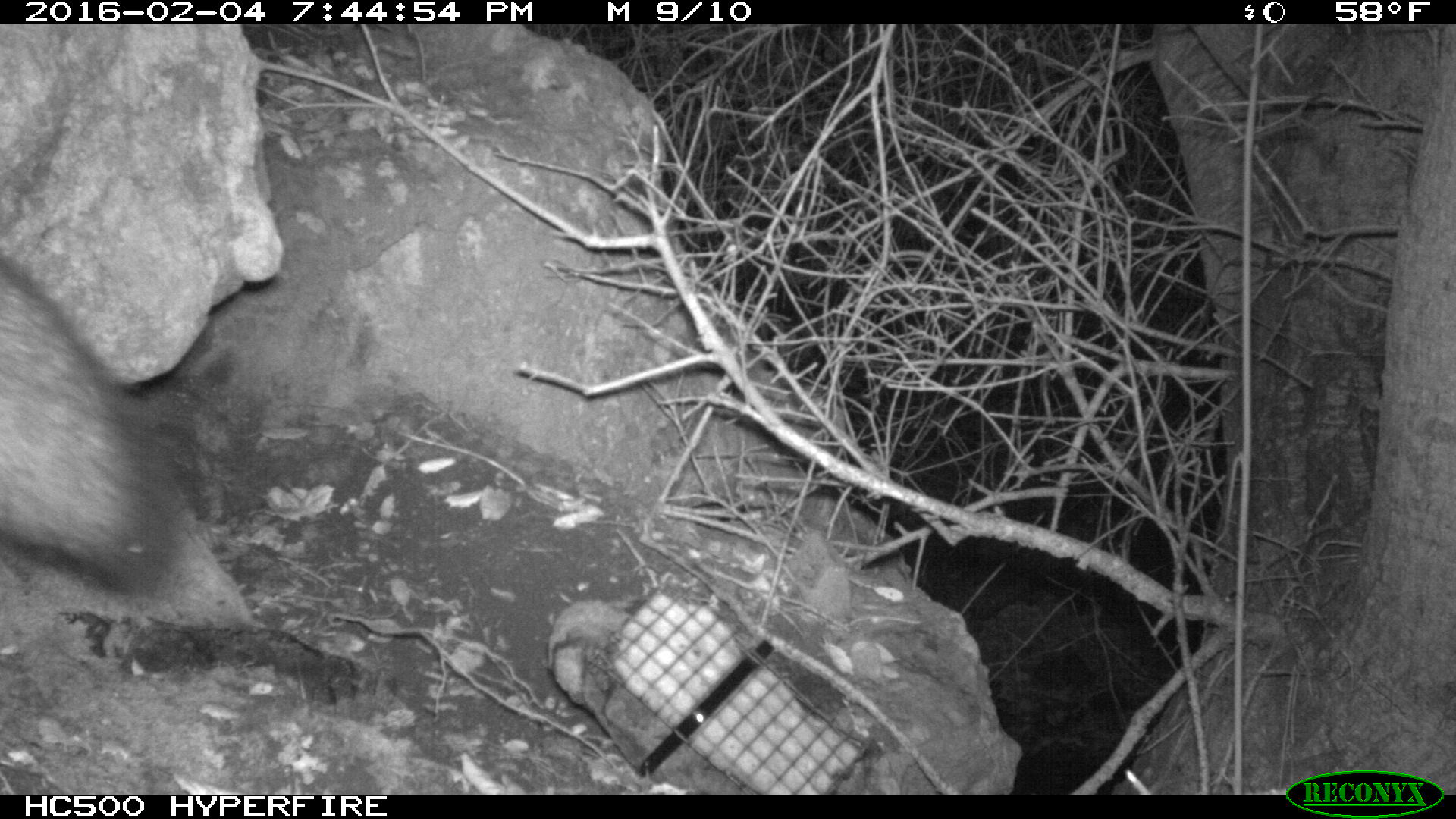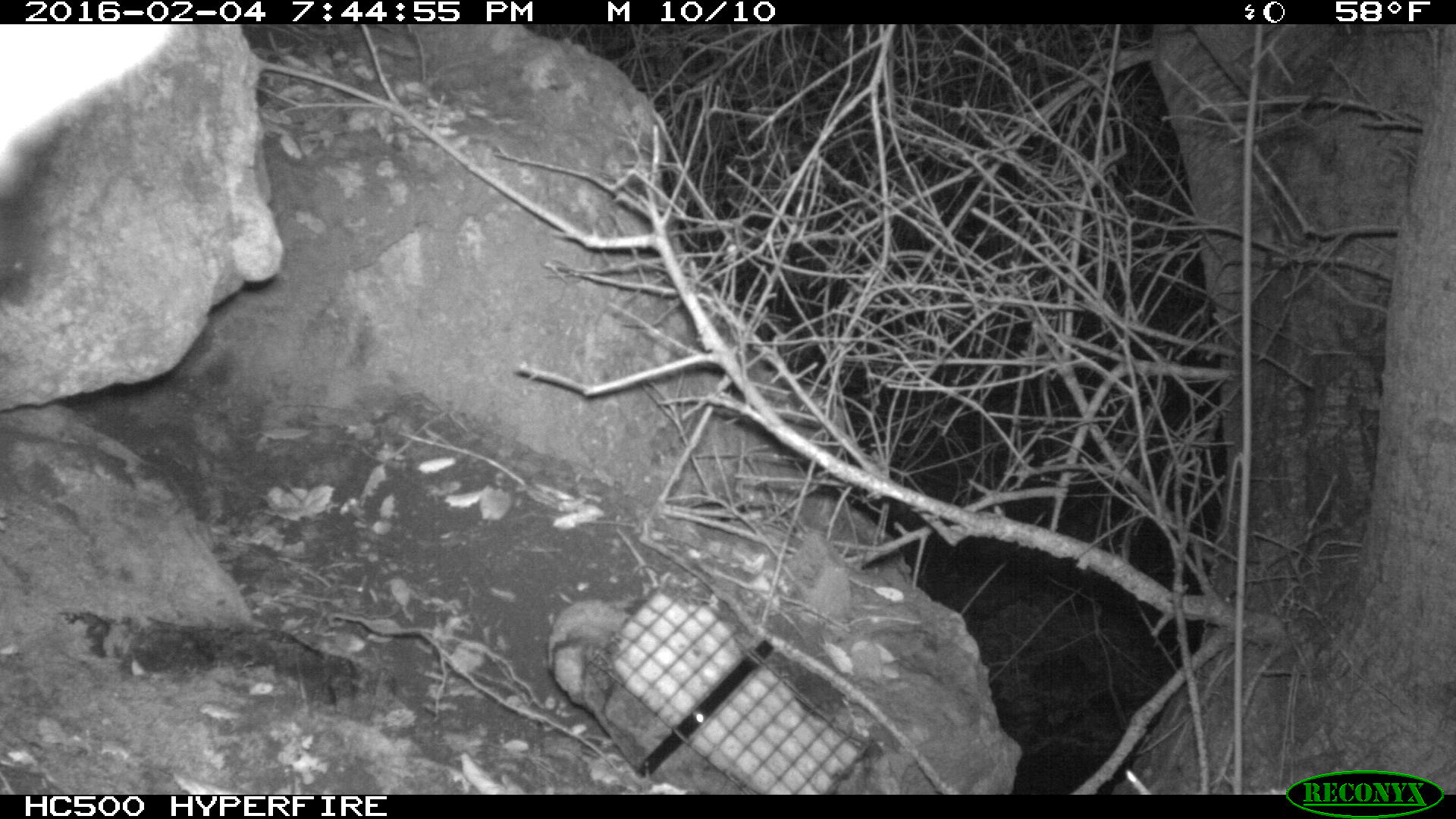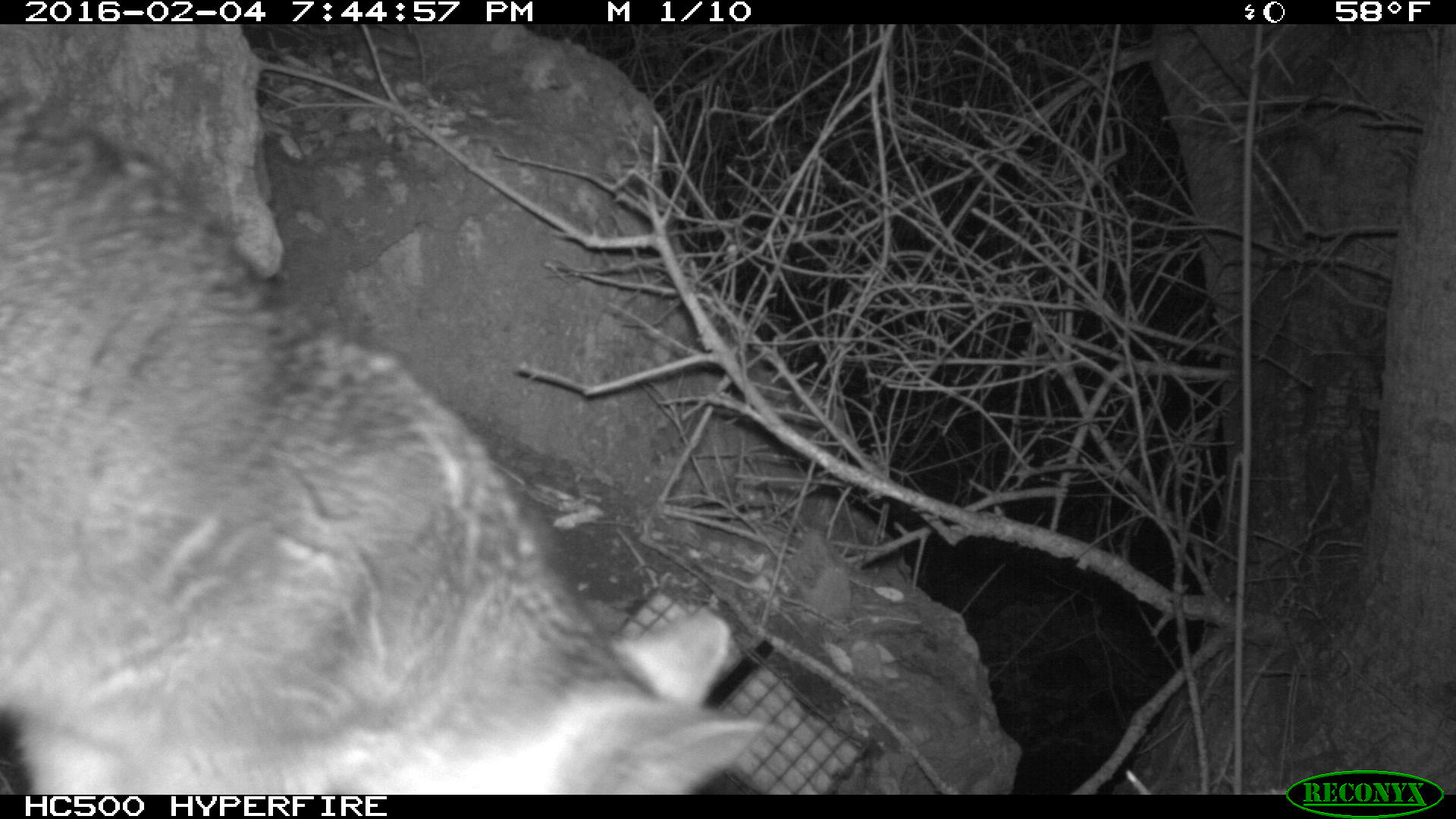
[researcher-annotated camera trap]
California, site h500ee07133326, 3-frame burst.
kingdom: Animalia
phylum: Chordata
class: Mammalia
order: Carnivora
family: Canidae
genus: Urocyon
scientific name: Urocyon littoralis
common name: island fox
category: fox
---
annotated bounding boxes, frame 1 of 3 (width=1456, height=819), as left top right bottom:
fox: 0 253 190 598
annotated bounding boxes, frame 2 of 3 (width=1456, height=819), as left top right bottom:
fox: 0 24 177 193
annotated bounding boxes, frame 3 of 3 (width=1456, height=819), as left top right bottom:
fox: 0 79 765 794